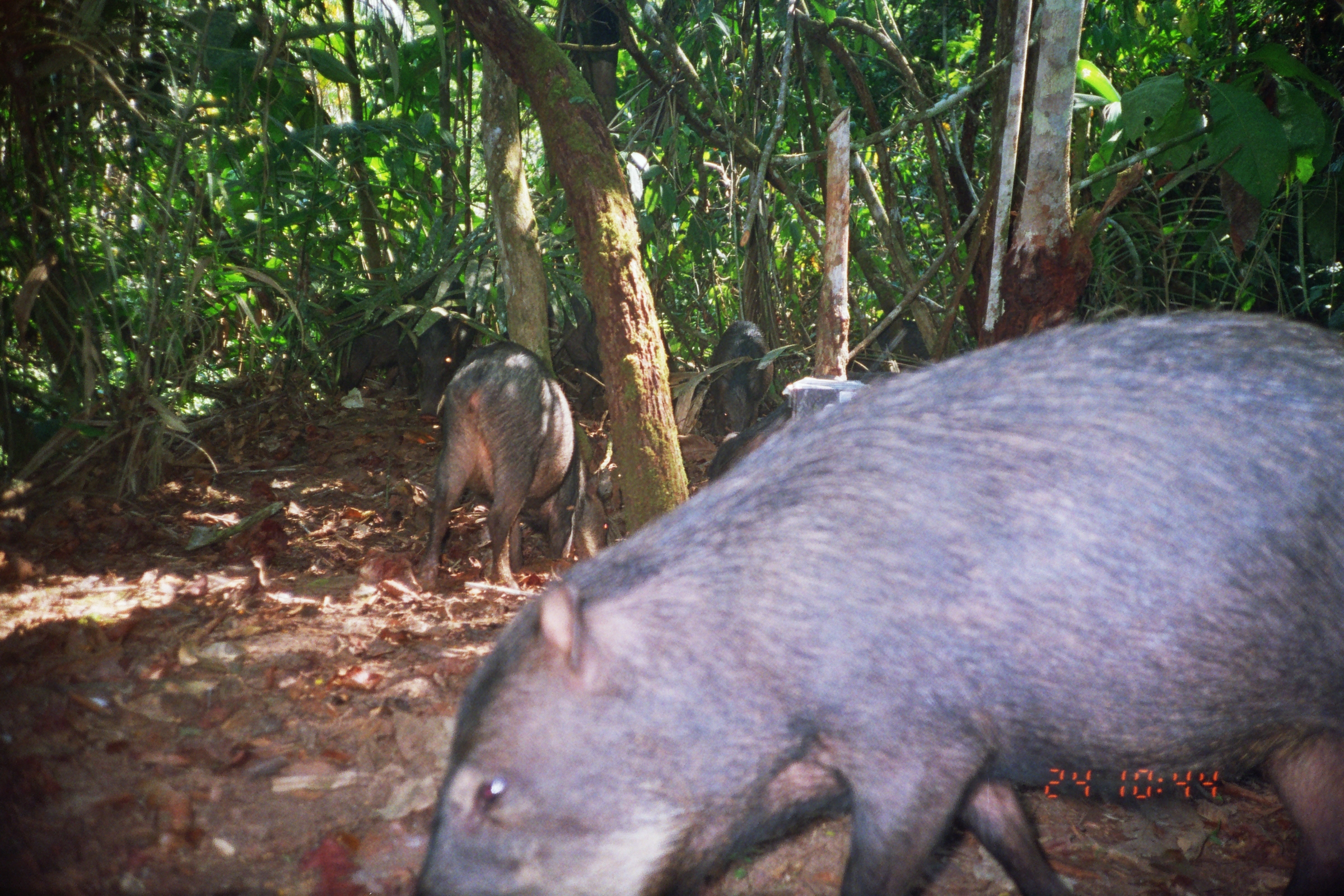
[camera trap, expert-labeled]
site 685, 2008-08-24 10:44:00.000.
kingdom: Animalia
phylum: Chordata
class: Mammalia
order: Artiodactyla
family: Tayassuidae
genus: Tayassu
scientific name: Tayassu pecari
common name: white-lipped peccary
Tayassu pecari (white-lipped peccary).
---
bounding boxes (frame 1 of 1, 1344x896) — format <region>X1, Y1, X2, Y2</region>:
tayassu pecari: <region>403, 300, 1344, 896</region>; <region>414, 336, 602, 596</region>; <region>324, 292, 421, 399</region>; <region>411, 271, 476, 416</region>; <region>705, 315, 772, 445</region>; <region>701, 398, 793, 491</region>